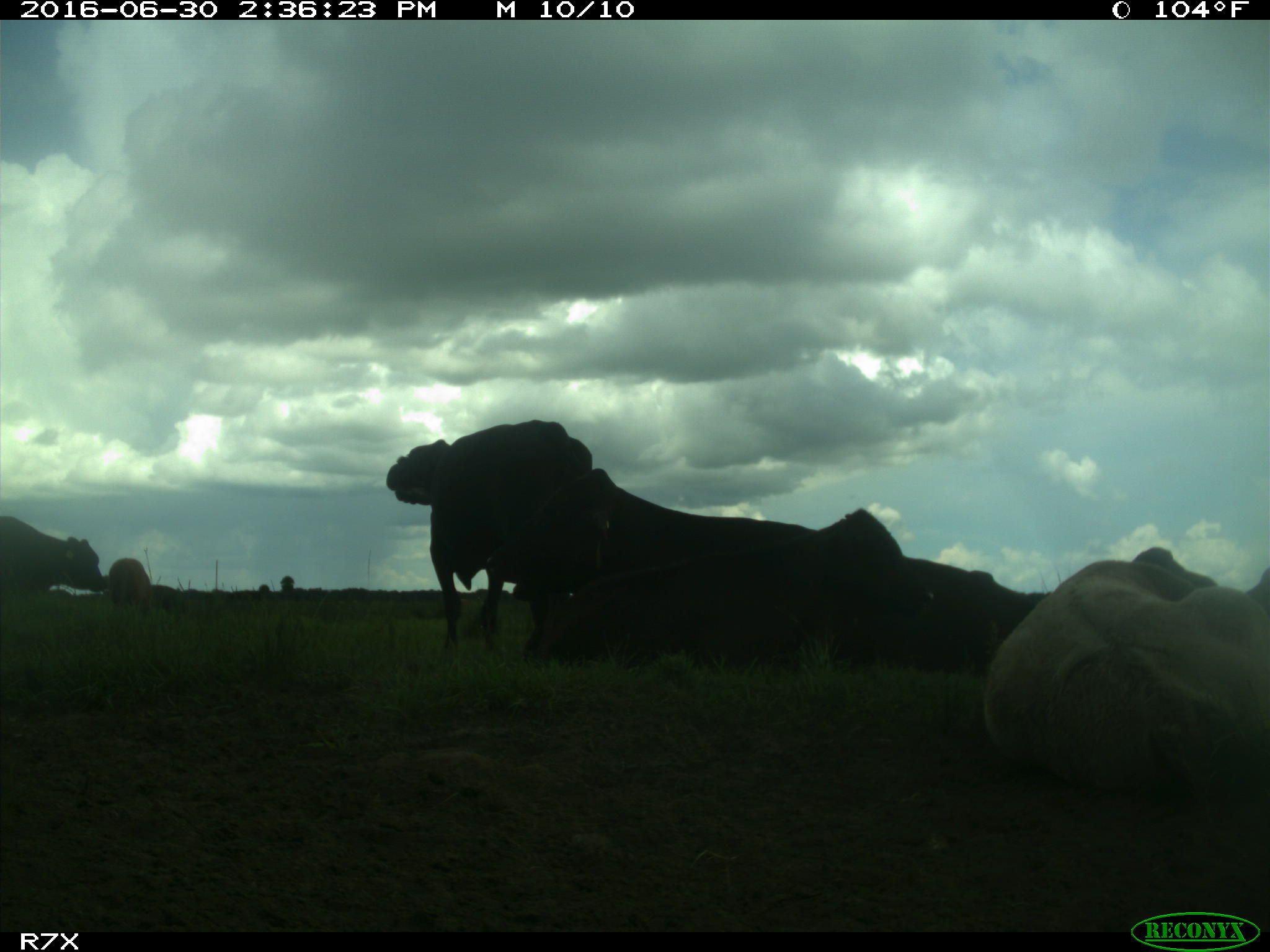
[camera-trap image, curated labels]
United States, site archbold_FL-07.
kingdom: Animalia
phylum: Chordata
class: Mammalia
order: Artiodactyla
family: Bovidae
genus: Bos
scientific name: Bos taurus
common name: domestic cow